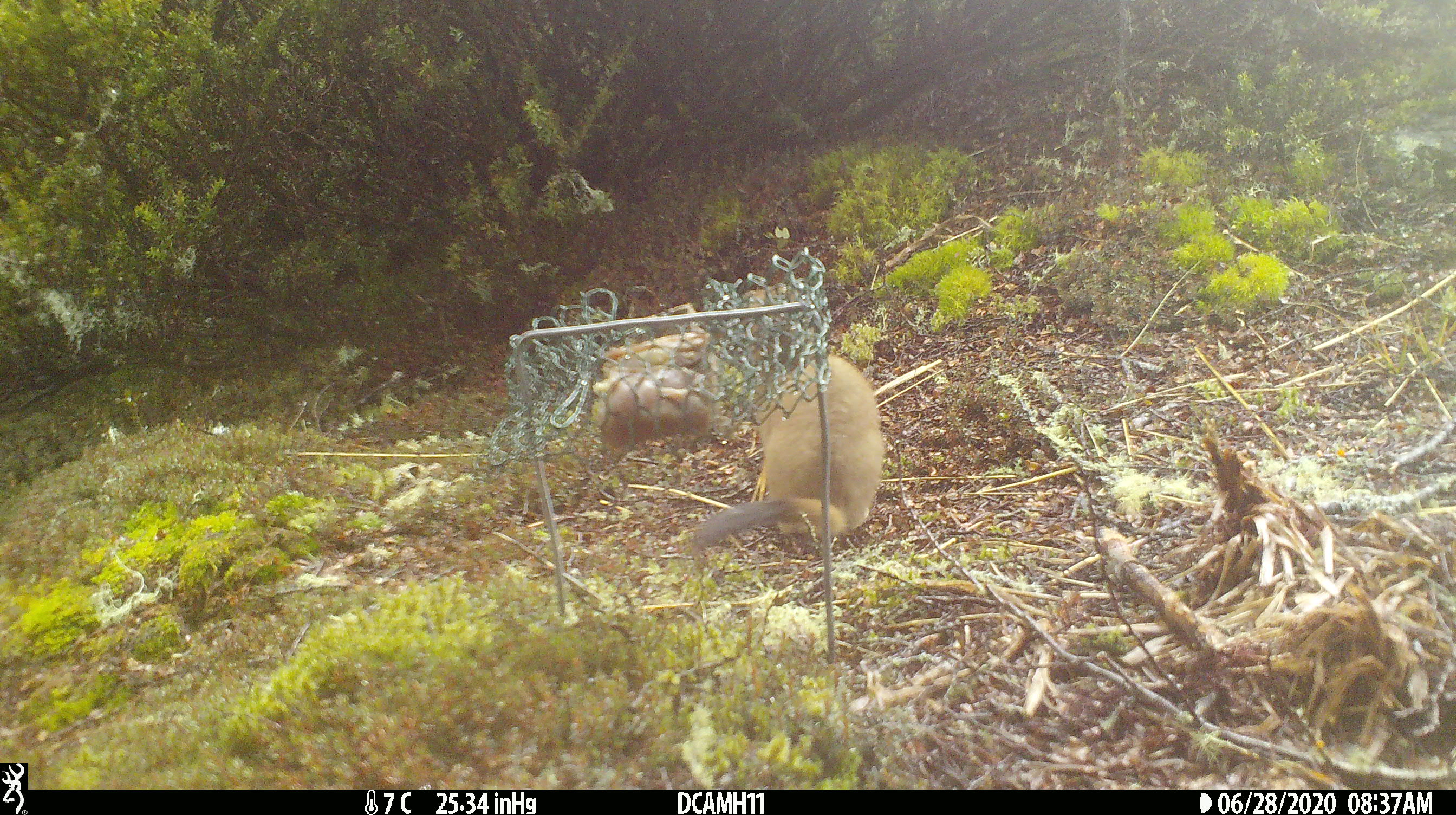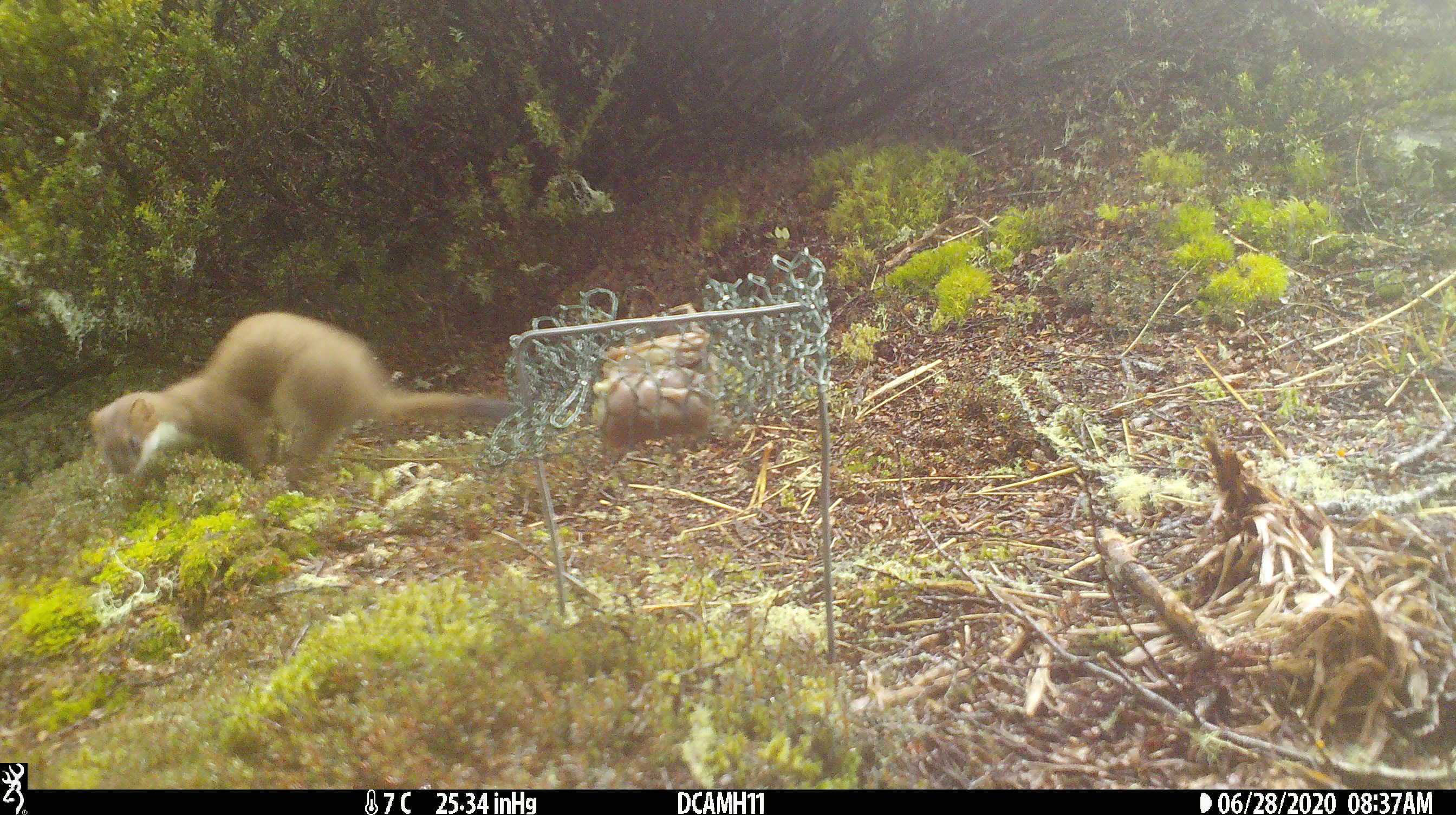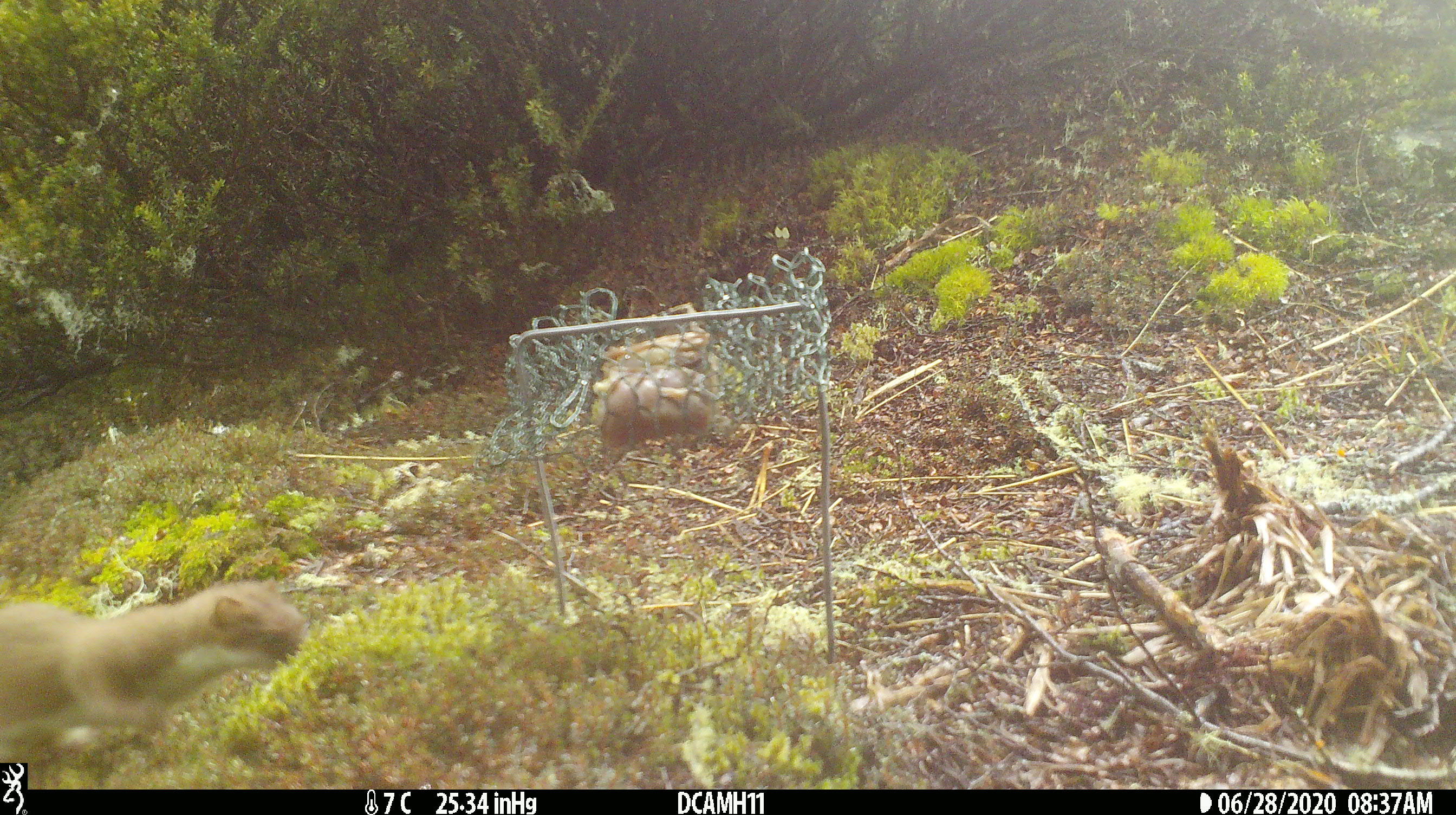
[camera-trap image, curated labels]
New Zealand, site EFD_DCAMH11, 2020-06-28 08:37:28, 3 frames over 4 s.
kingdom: Animalia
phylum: Chordata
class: Mammalia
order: Carnivora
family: Mustelidae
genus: Mustela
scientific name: Mustela erminea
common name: stoat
Stoat (Mustela erminea).